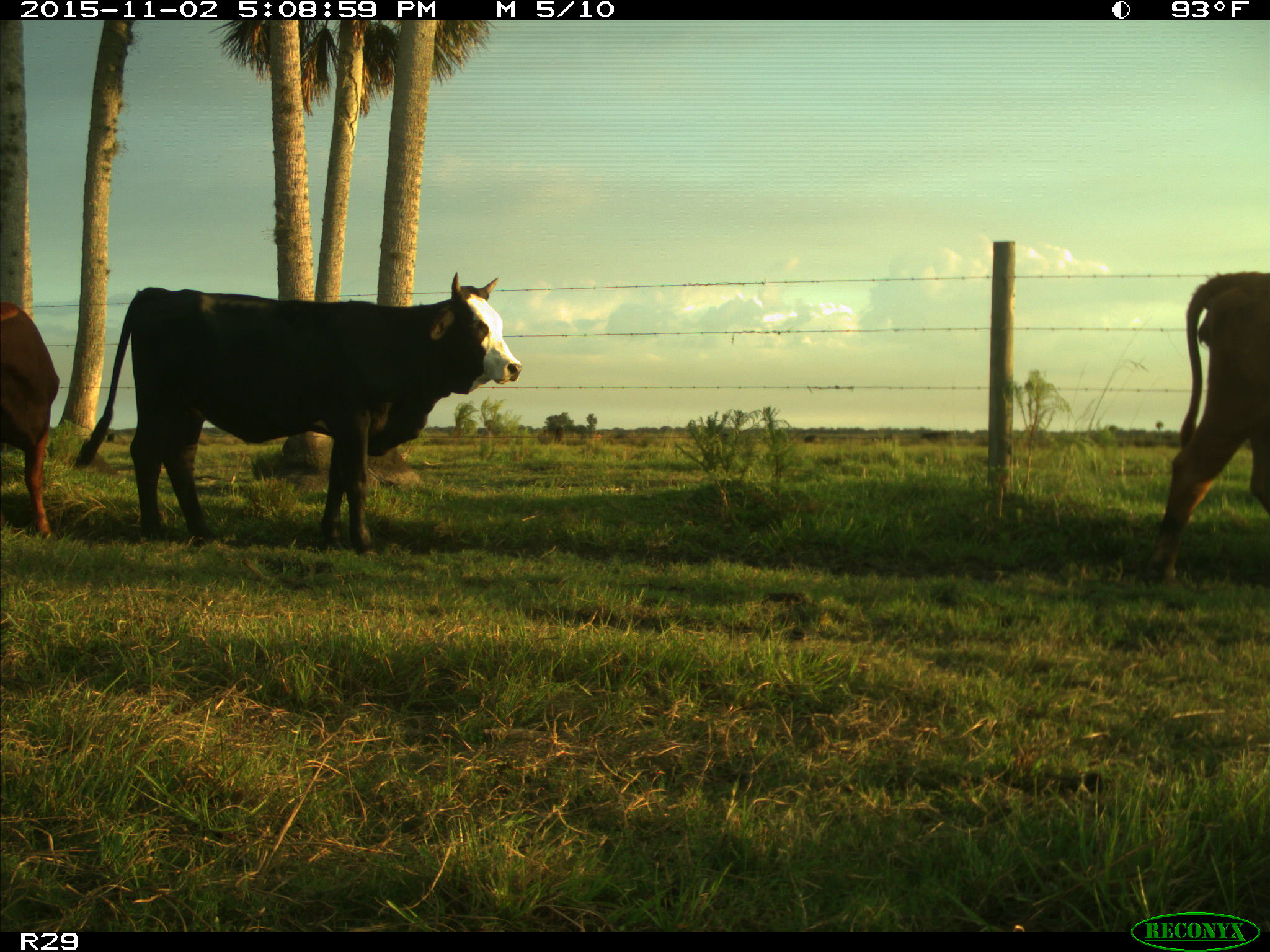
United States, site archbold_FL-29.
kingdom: Animalia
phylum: Chordata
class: Mammalia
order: Artiodactyla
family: Bovidae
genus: Bos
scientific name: Bos taurus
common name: domestic cow